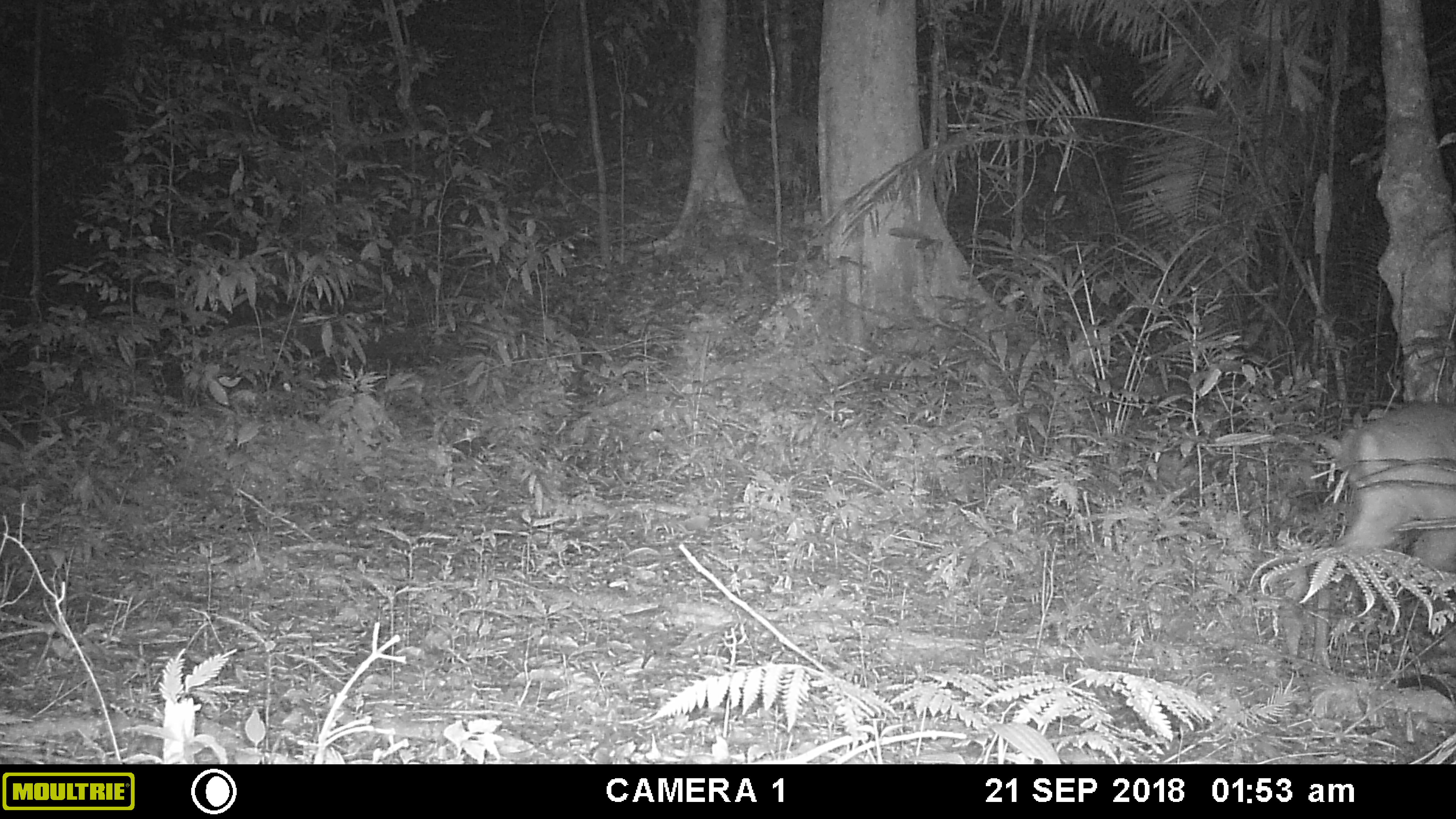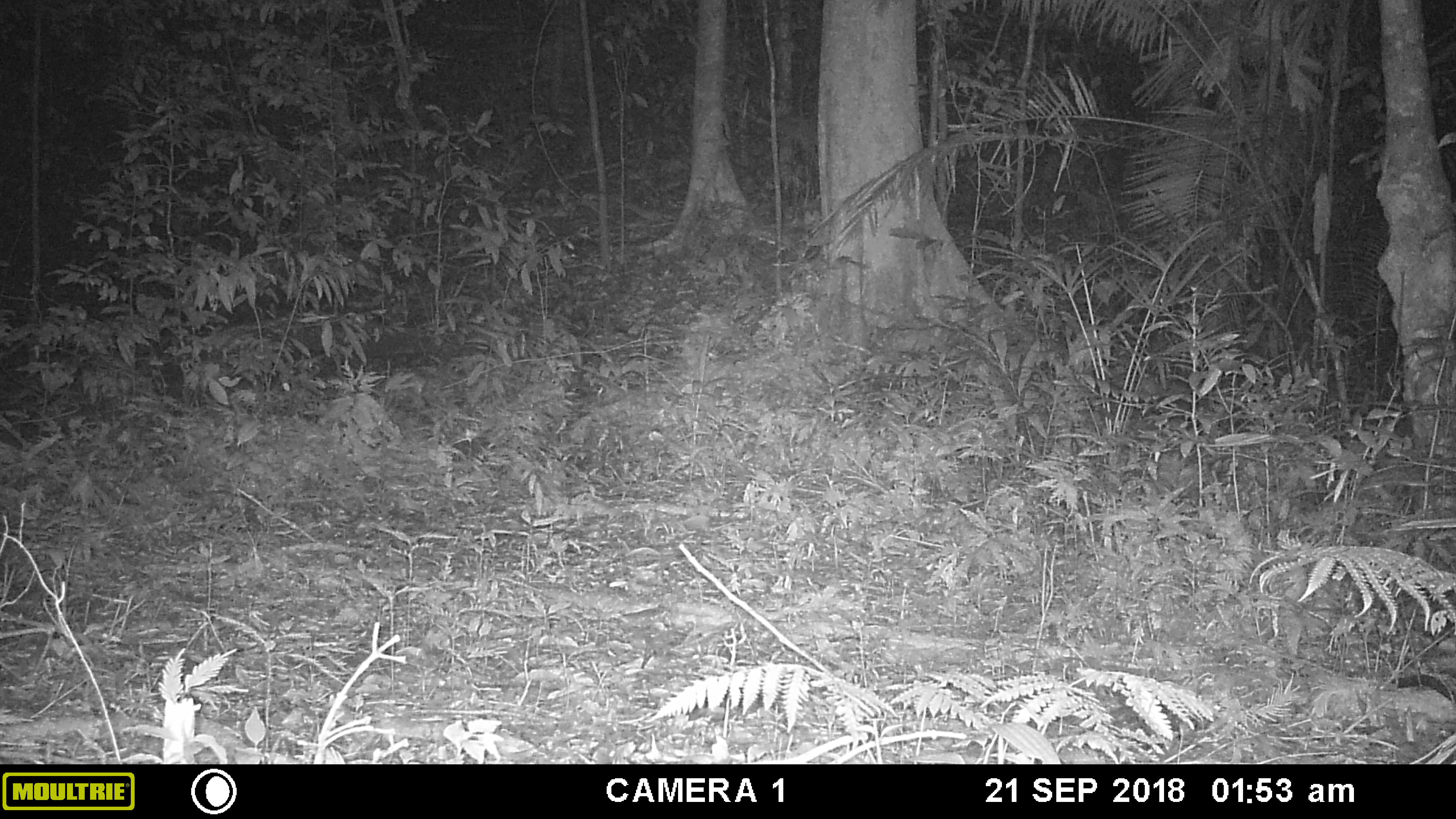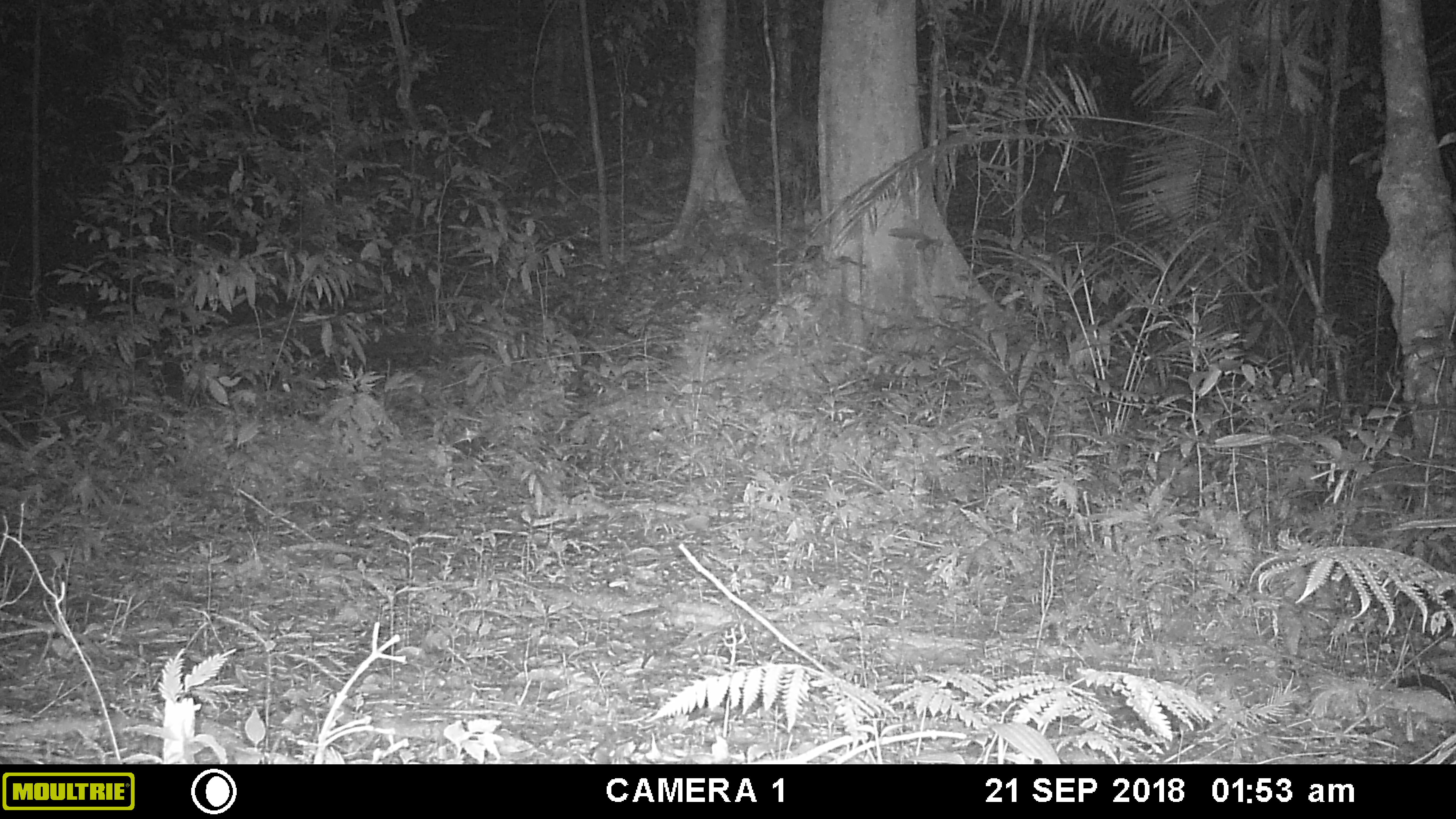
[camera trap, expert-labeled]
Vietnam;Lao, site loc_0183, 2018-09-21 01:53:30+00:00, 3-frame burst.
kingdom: Animalia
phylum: Chordata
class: Mammalia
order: Artiodactyla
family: Cervidae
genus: Muntiacus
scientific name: Muntiacus vuquangensis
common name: large-antlered muntjac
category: large antlered muntjac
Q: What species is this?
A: Large antlered muntjac (large-antlered muntjac) (Muntiacus vuquangensis).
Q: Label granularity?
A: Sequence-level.